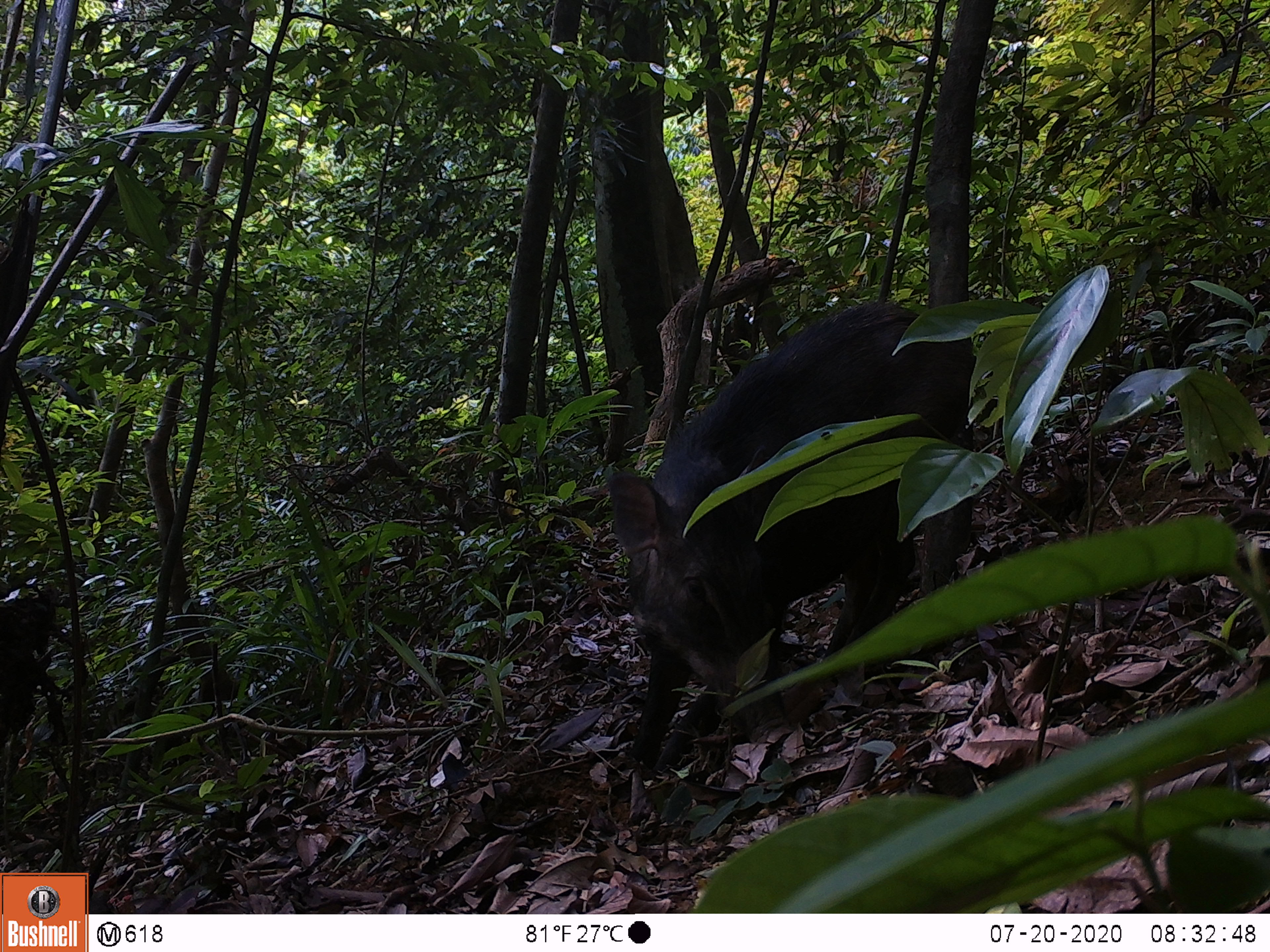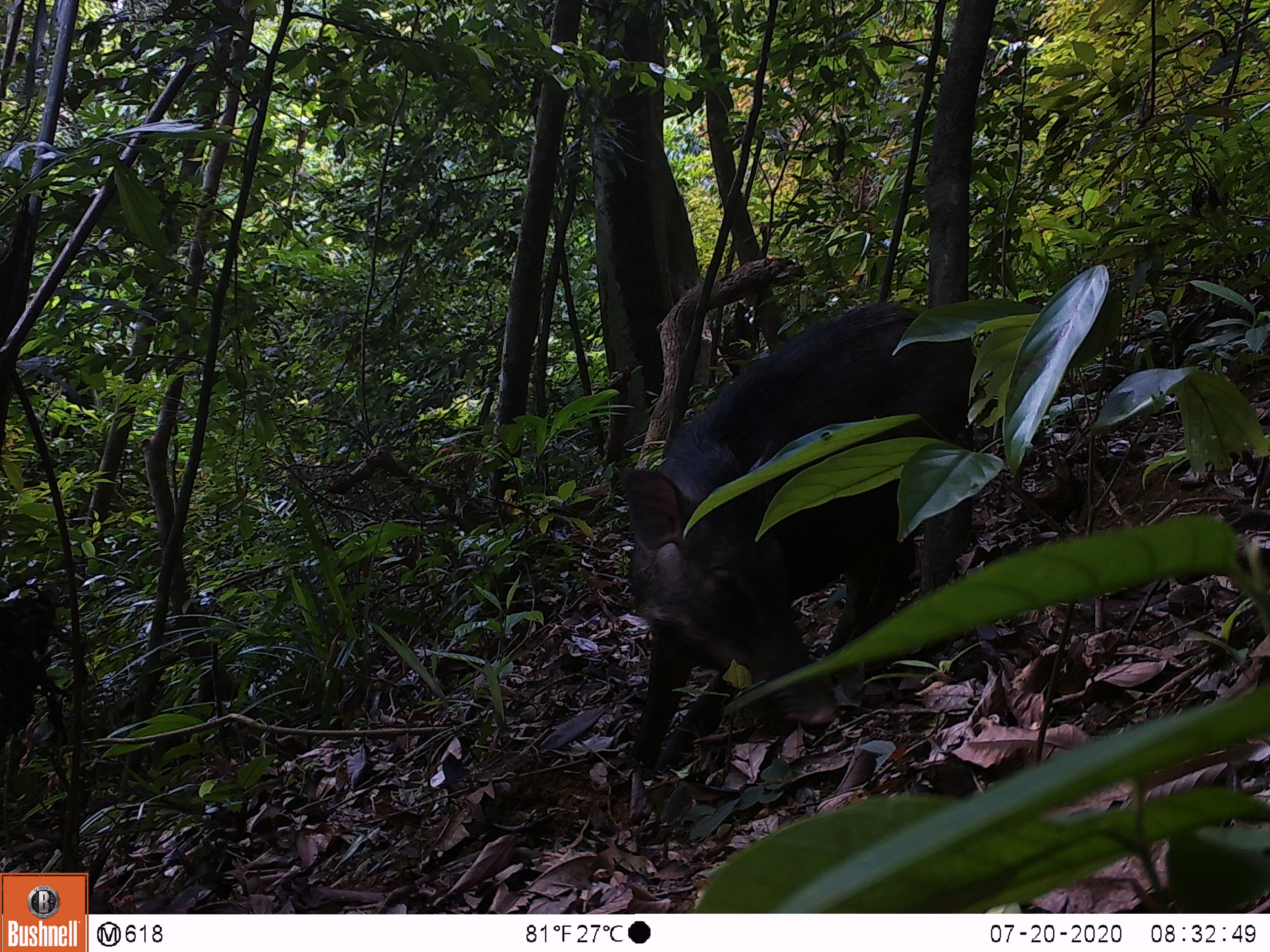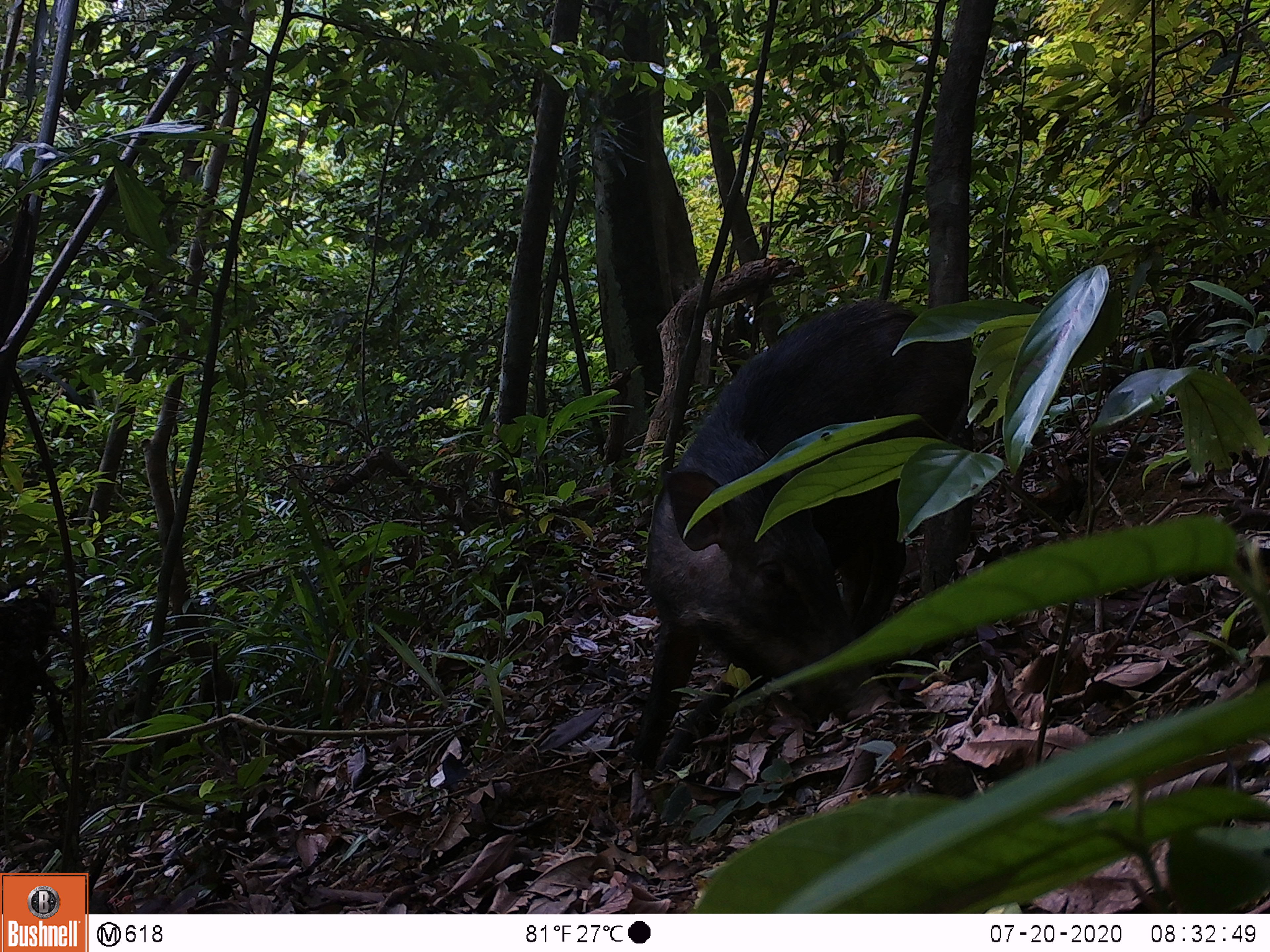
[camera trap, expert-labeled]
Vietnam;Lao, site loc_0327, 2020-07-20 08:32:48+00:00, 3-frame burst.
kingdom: Animalia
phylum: Chordata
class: Mammalia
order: Artiodactyla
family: Suidae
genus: Sus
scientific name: Sus scrofa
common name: eurasian wild pig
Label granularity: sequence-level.